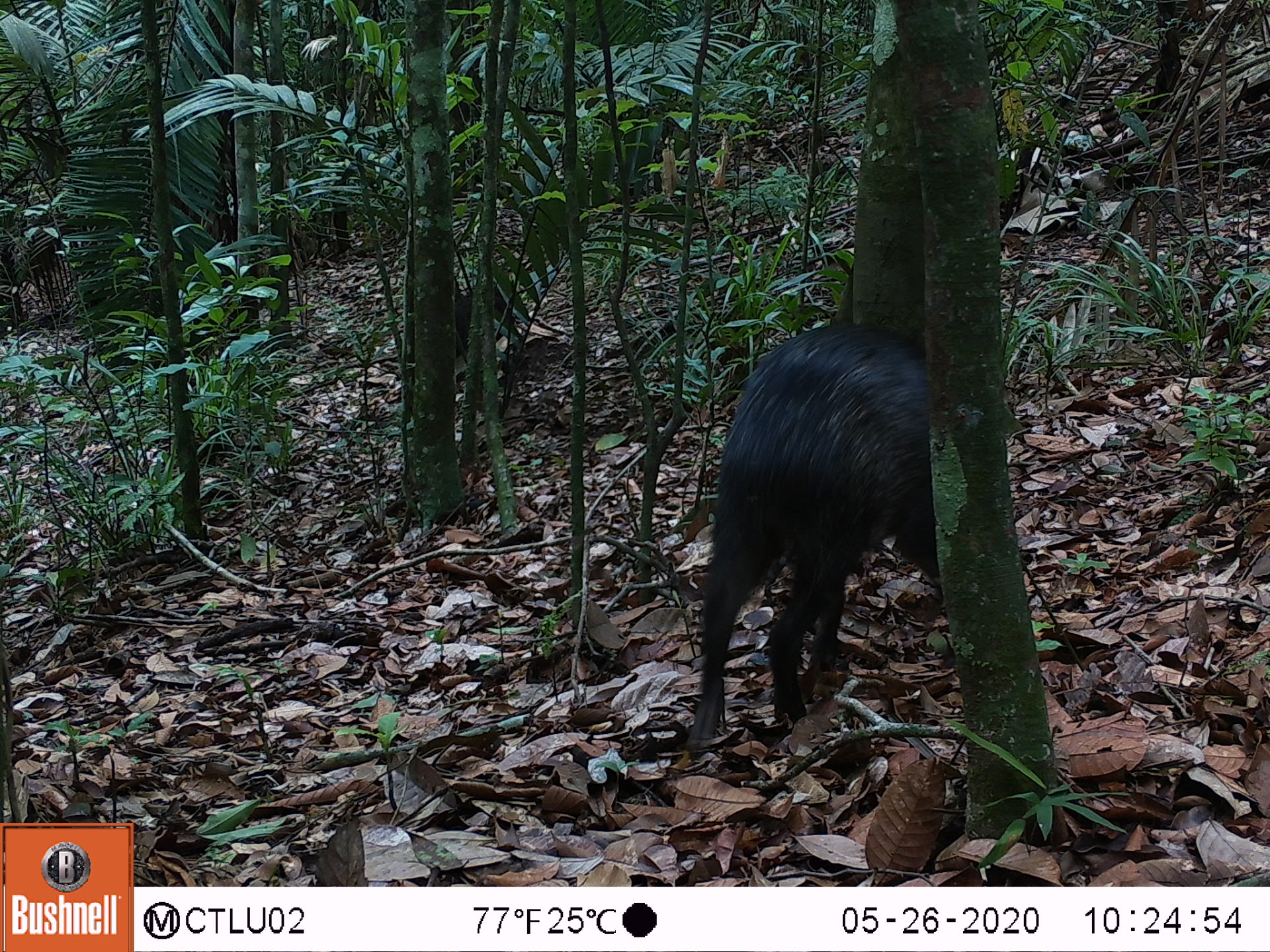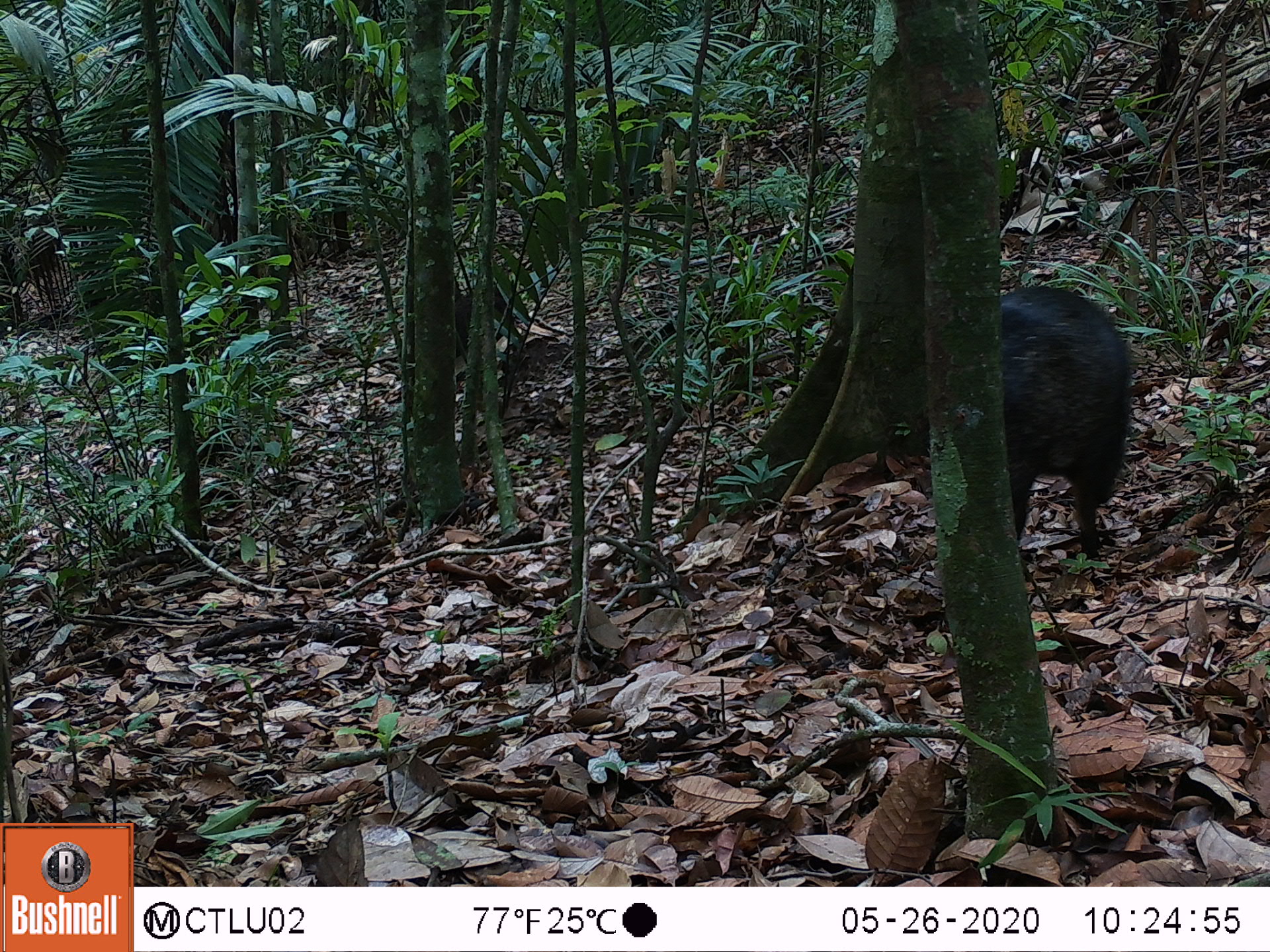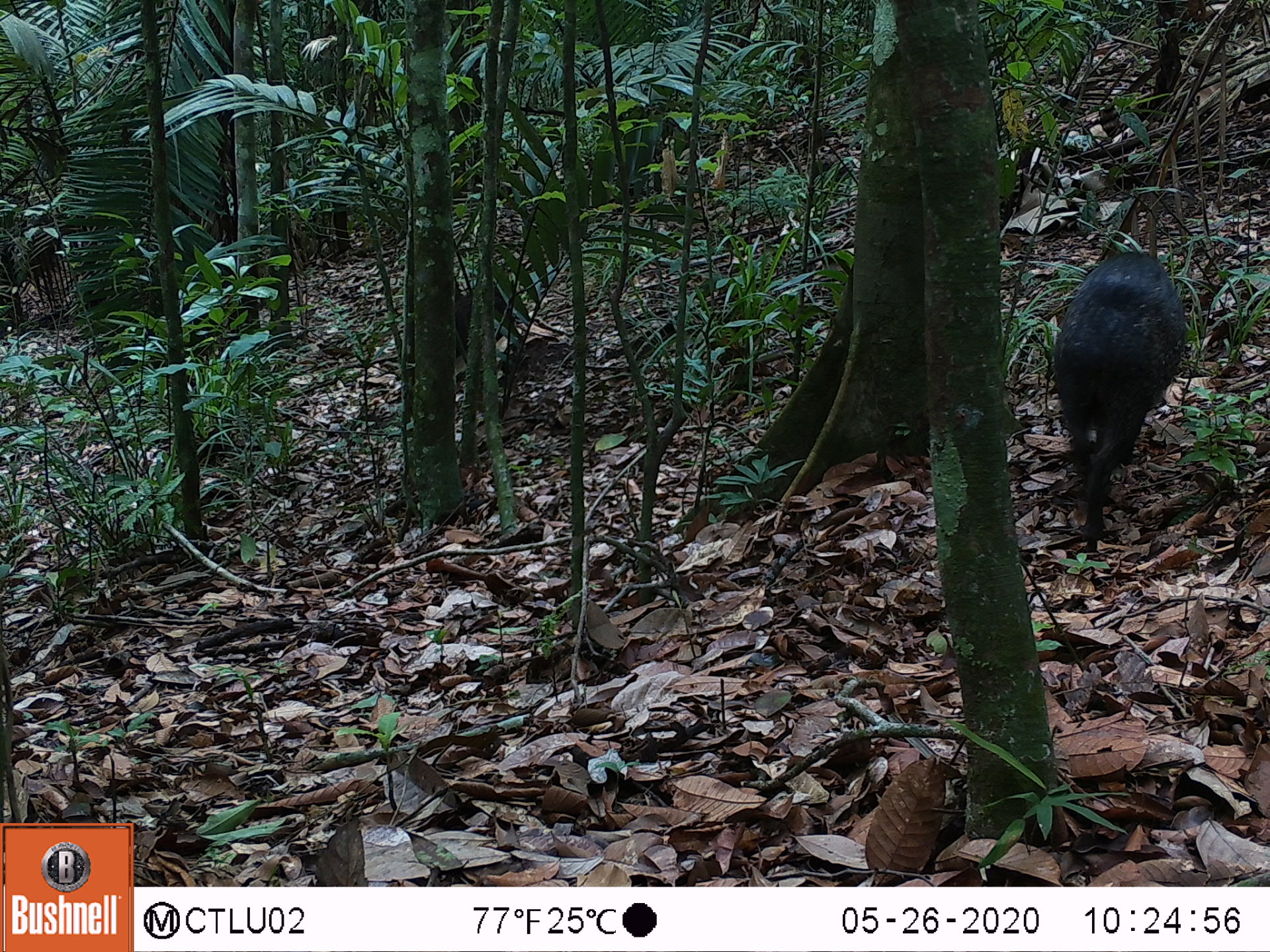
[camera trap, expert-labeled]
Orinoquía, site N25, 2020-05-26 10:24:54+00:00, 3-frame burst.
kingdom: Animalia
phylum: Chordata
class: Mammalia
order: Artiodactyla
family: Tayassuidae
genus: Pecari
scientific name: Pecari tajacu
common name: collared peccary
Collared peccary (Pecari tajacu).